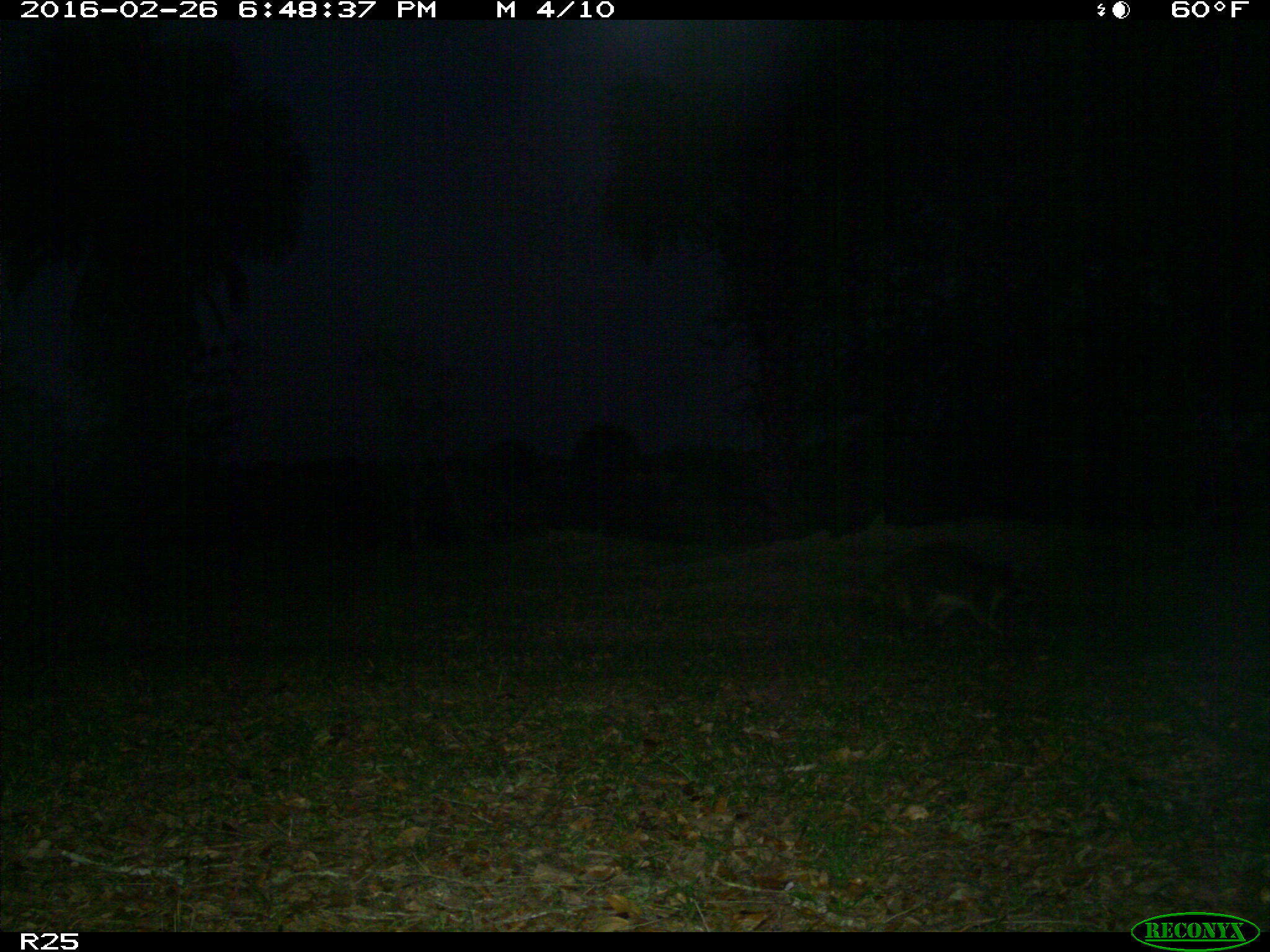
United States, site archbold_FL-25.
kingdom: Animalia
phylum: Chordata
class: Mammalia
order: Carnivora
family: Procyonidae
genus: Procyon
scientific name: Procyon lotor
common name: common raccoon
Procyon lotor (common raccoon).